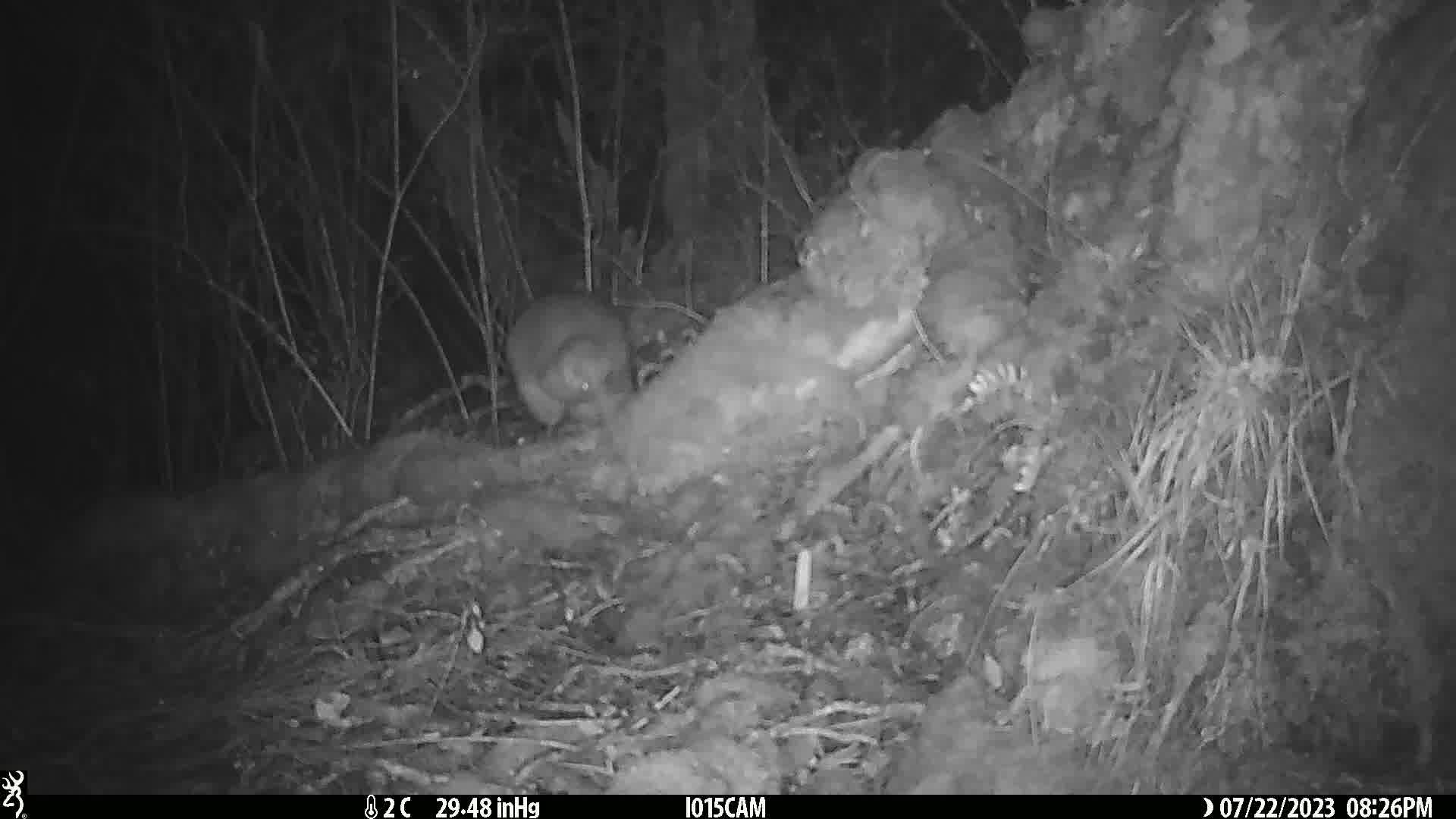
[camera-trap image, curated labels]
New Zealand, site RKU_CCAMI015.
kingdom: Animalia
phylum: Chordata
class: Aves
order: Apterygiformes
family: Apterygidae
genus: Apteryx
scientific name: Apteryx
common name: kiwi